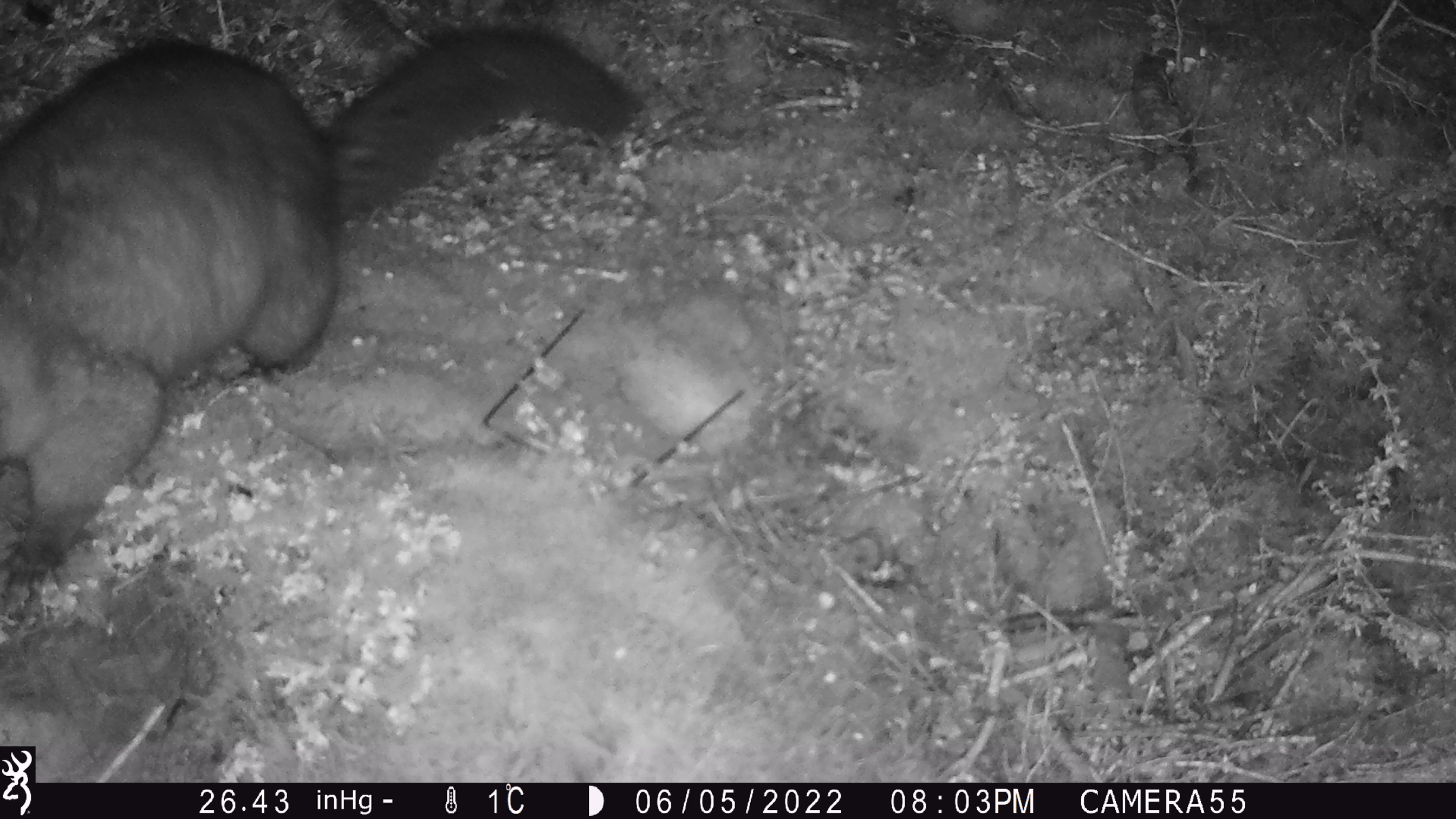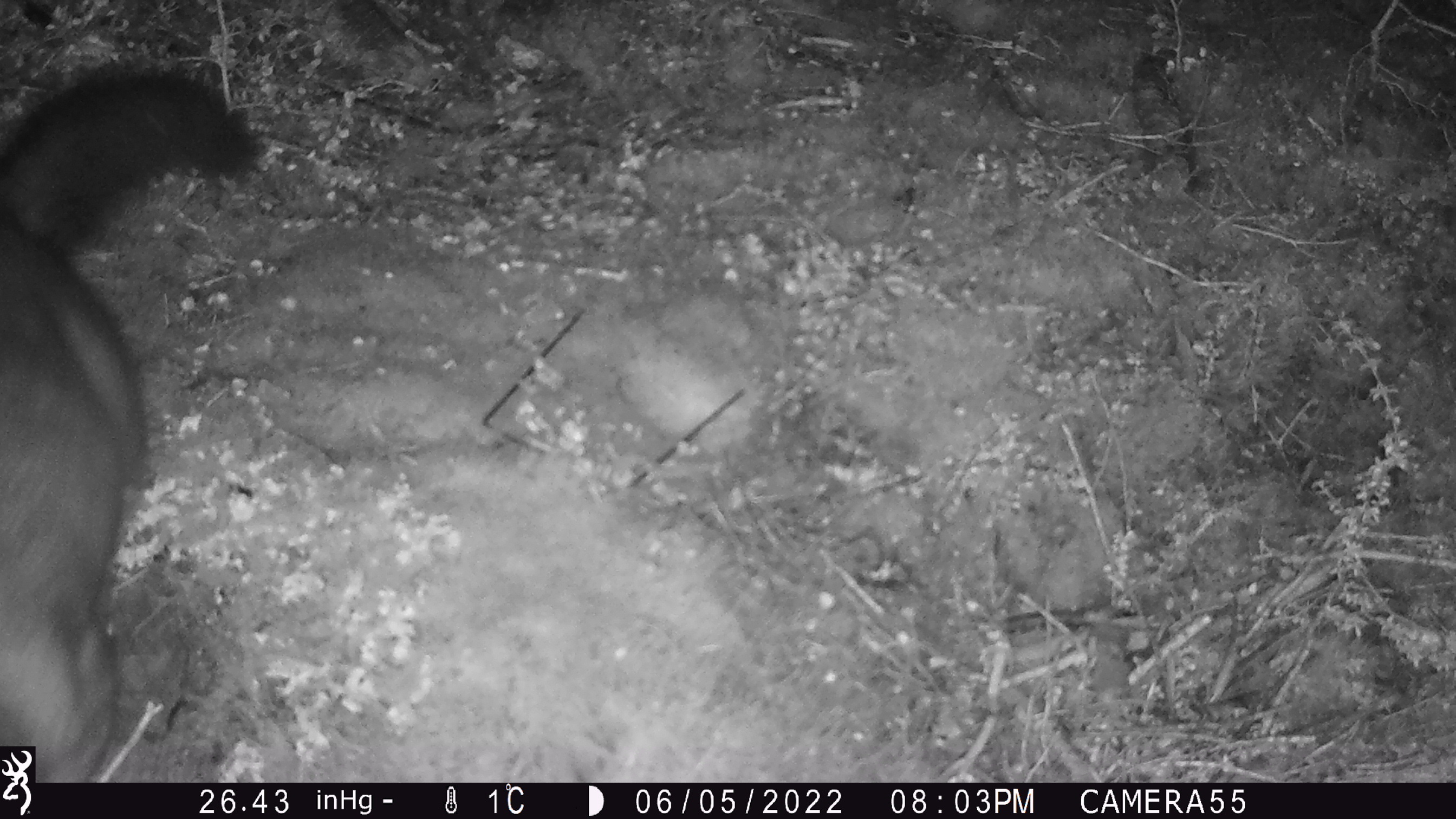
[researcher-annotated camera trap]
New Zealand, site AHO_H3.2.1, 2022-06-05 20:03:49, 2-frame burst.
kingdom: Animalia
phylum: Chordata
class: Mammalia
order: Diprotodontia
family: Phalangeridae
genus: Trichosurus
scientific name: Trichosurus vulpecula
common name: common brushtail possum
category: possum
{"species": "possum (common brushtail possum) (Trichosurus vulpecula)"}